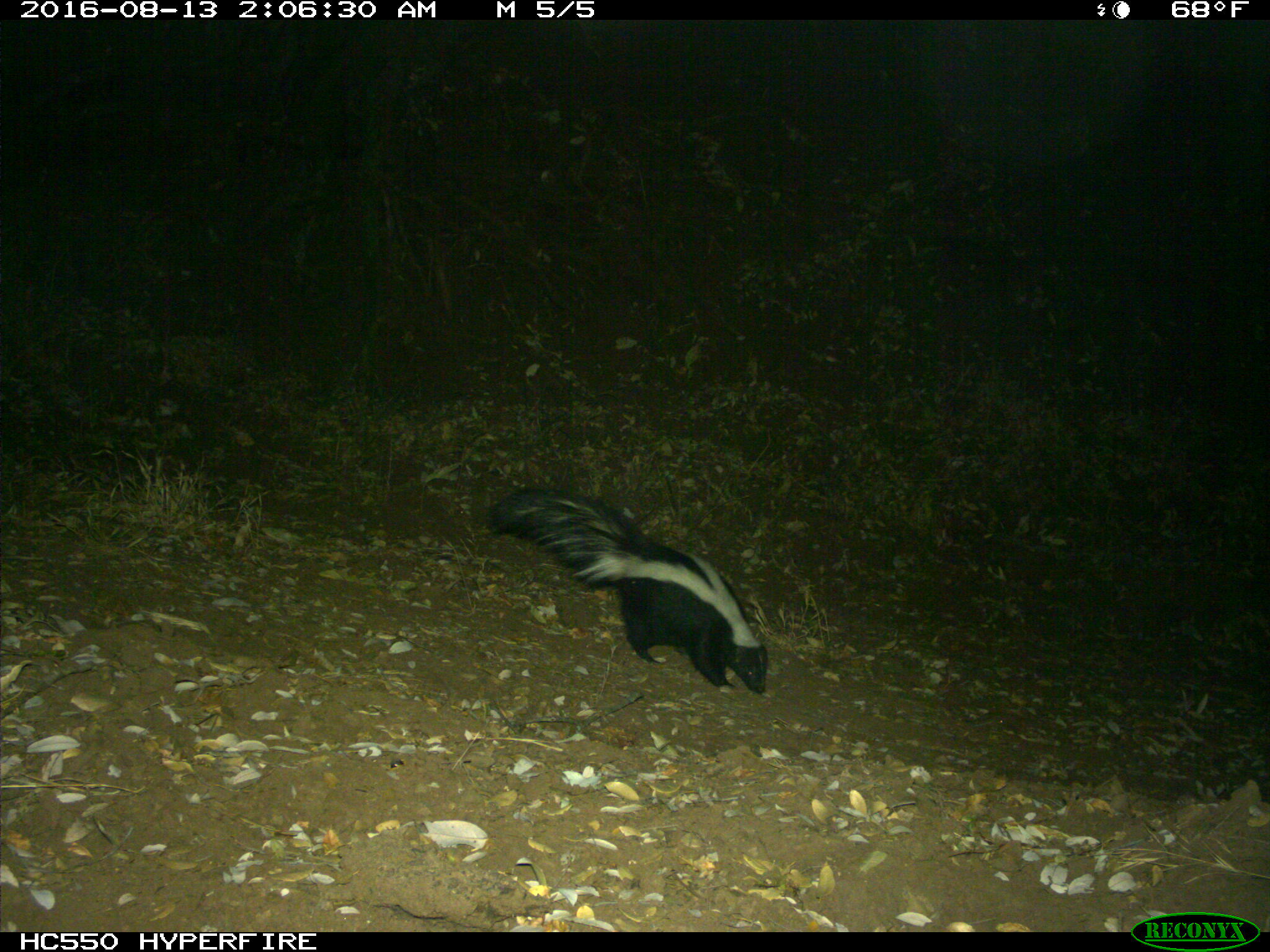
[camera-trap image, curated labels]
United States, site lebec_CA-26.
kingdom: Animalia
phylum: Chordata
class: Mammalia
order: Carnivora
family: Mephitidae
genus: Mephitis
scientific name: Mephitis mephitis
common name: striped skunk